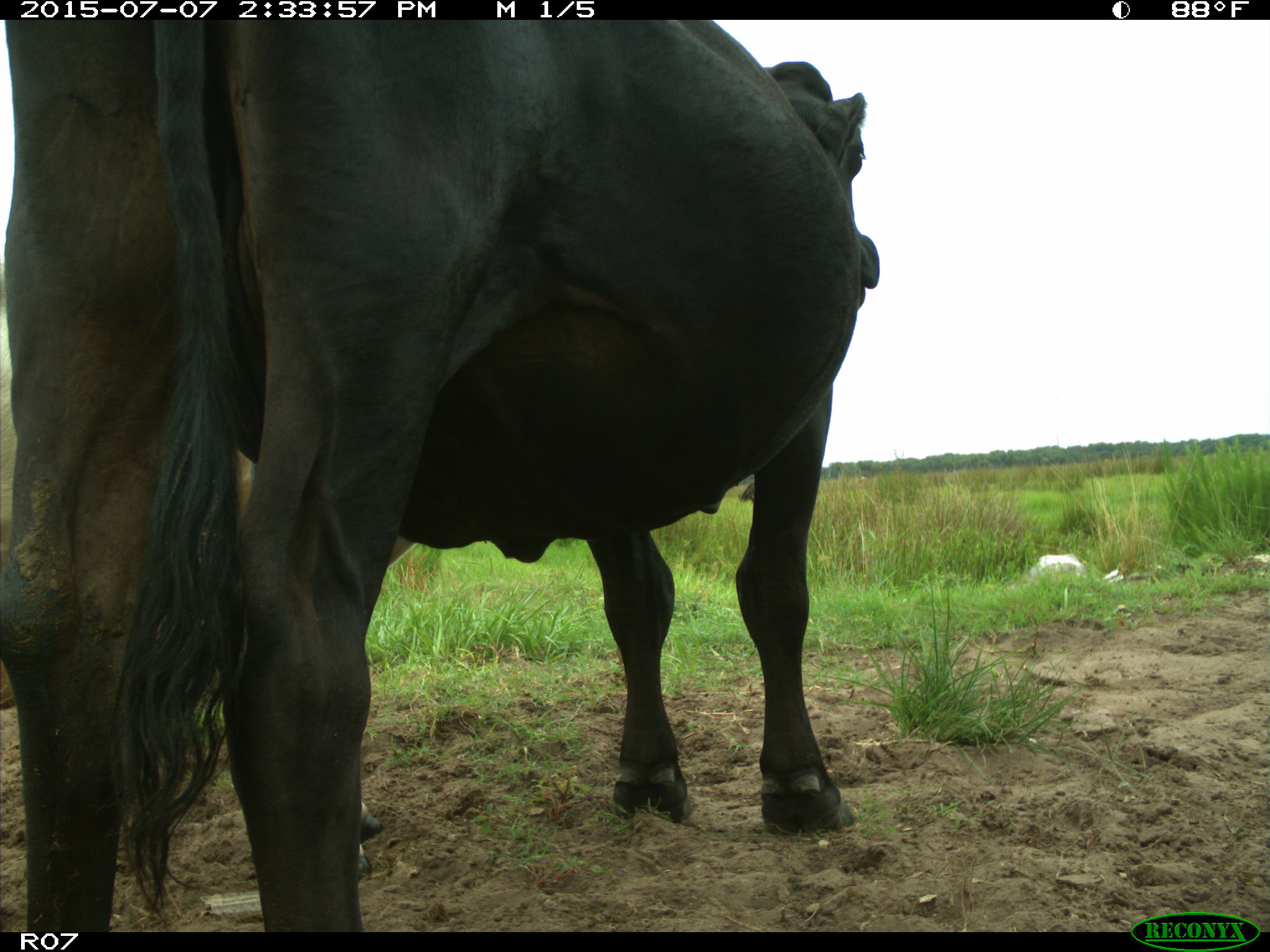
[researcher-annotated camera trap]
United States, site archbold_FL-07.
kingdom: Animalia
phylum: Chordata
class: Mammalia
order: Artiodactyla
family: Bovidae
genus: Bos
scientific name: Bos taurus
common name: domestic cow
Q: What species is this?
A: Bos taurus (domestic cow).